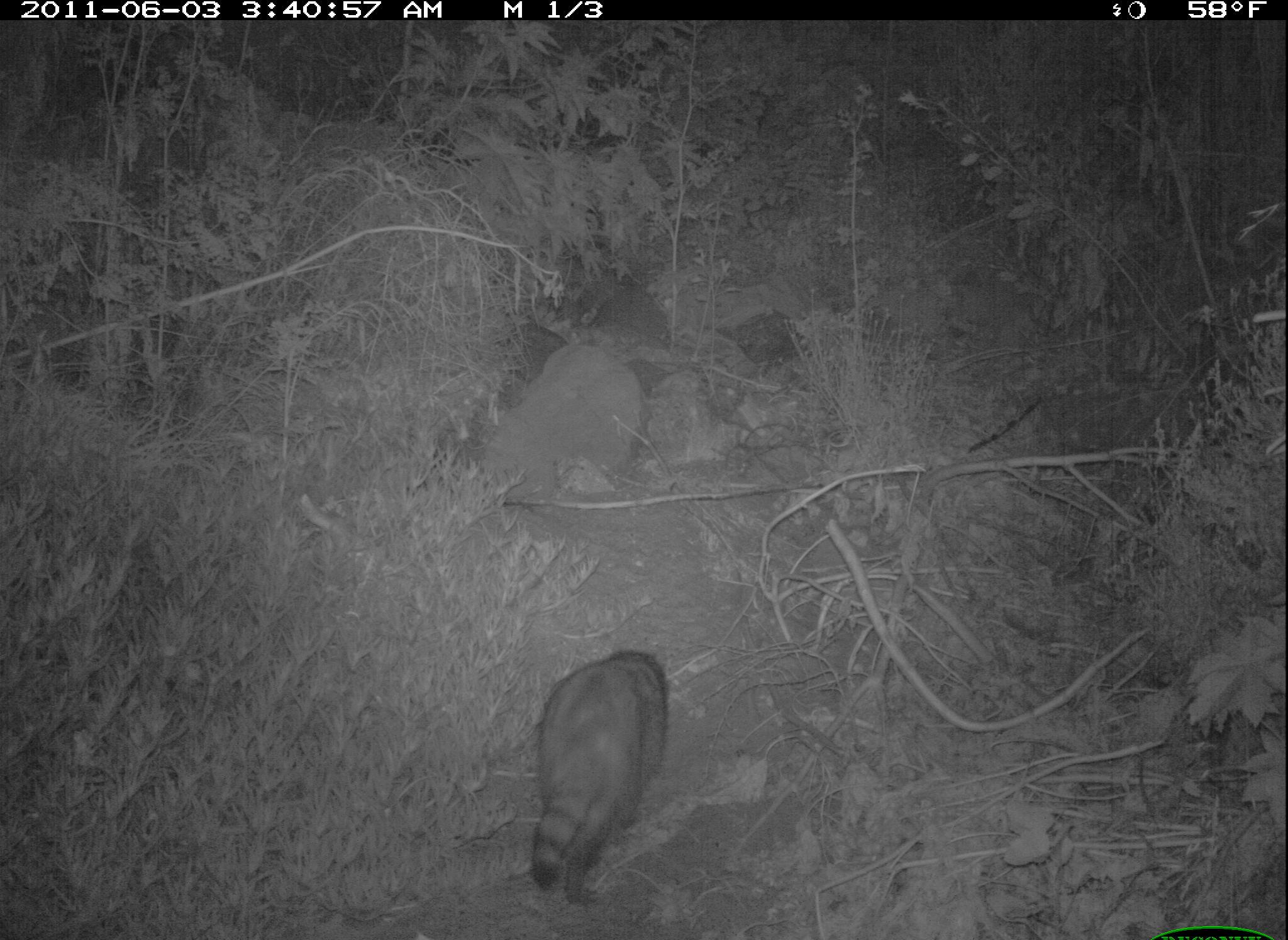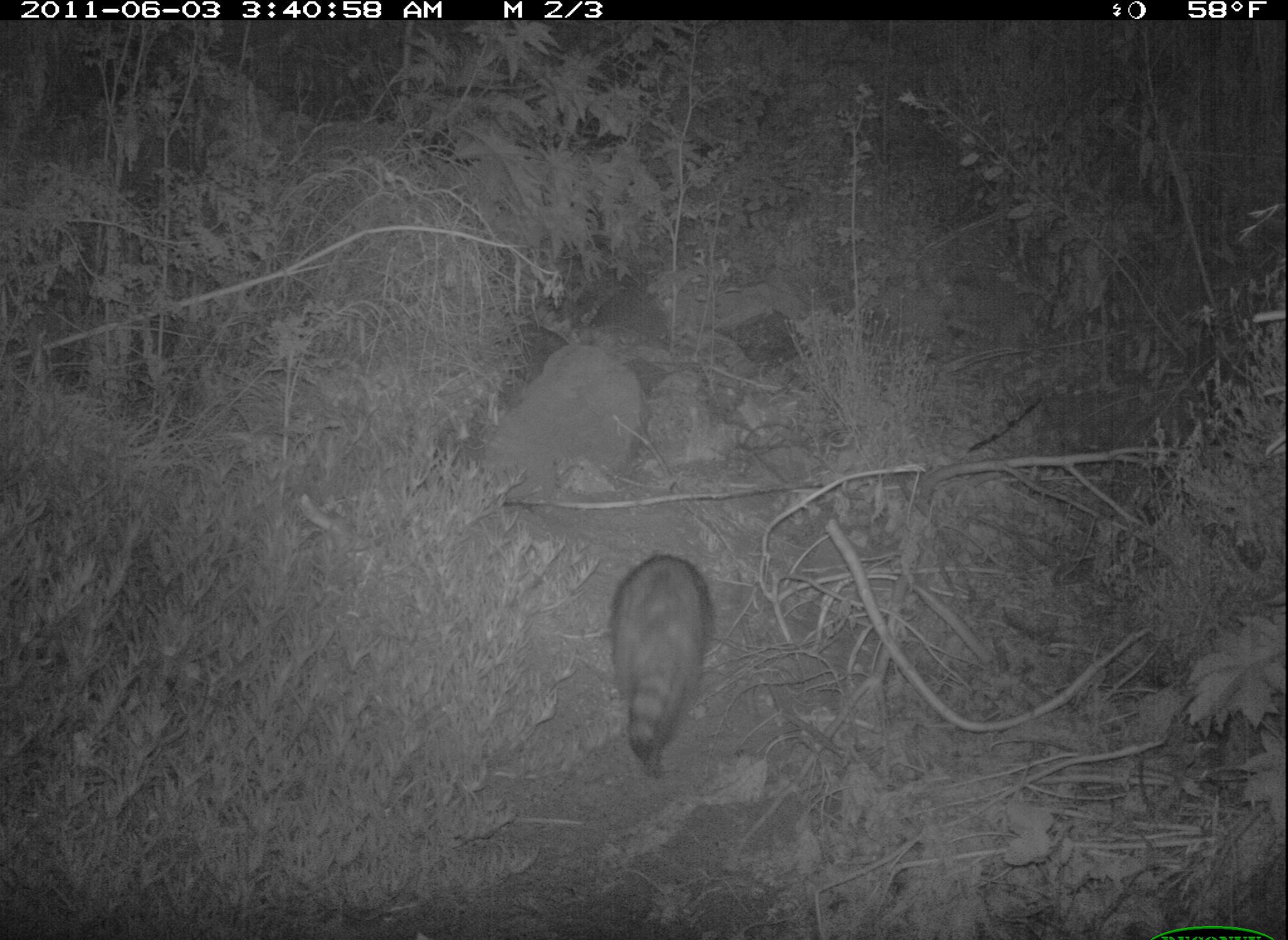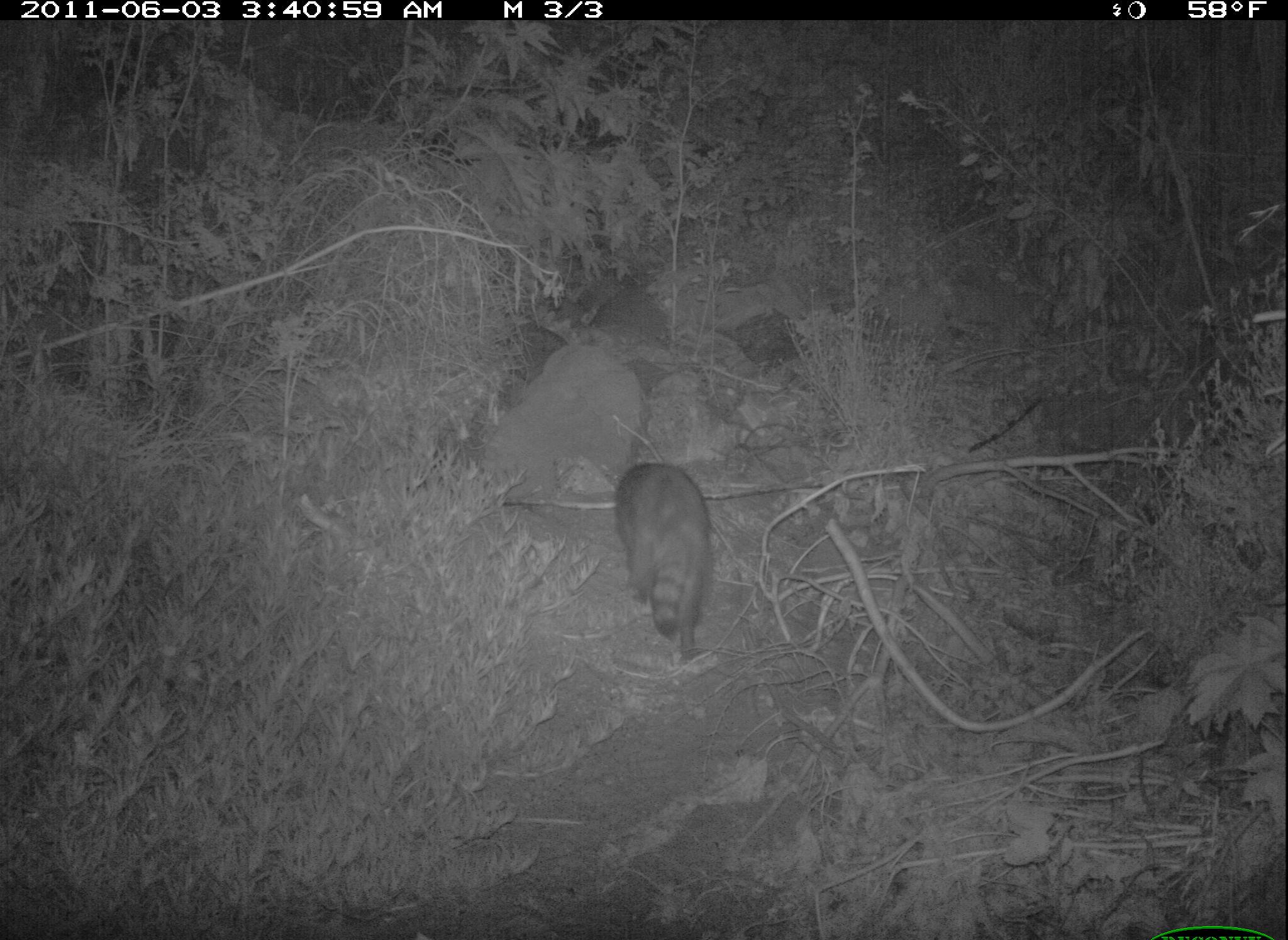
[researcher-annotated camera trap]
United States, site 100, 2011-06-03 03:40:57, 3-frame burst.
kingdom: Animalia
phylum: Chordata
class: Mammalia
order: Carnivora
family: Procyonidae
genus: Procyon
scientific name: Procyon lotor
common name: raccoon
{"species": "raccoon (Procyon lotor)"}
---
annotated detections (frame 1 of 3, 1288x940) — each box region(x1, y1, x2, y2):
raccoon: region(520, 644, 675, 913)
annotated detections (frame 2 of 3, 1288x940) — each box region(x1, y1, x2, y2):
raccoon: region(596, 536, 726, 780)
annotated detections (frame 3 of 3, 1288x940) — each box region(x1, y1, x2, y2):
raccoon: region(601, 446, 734, 668)